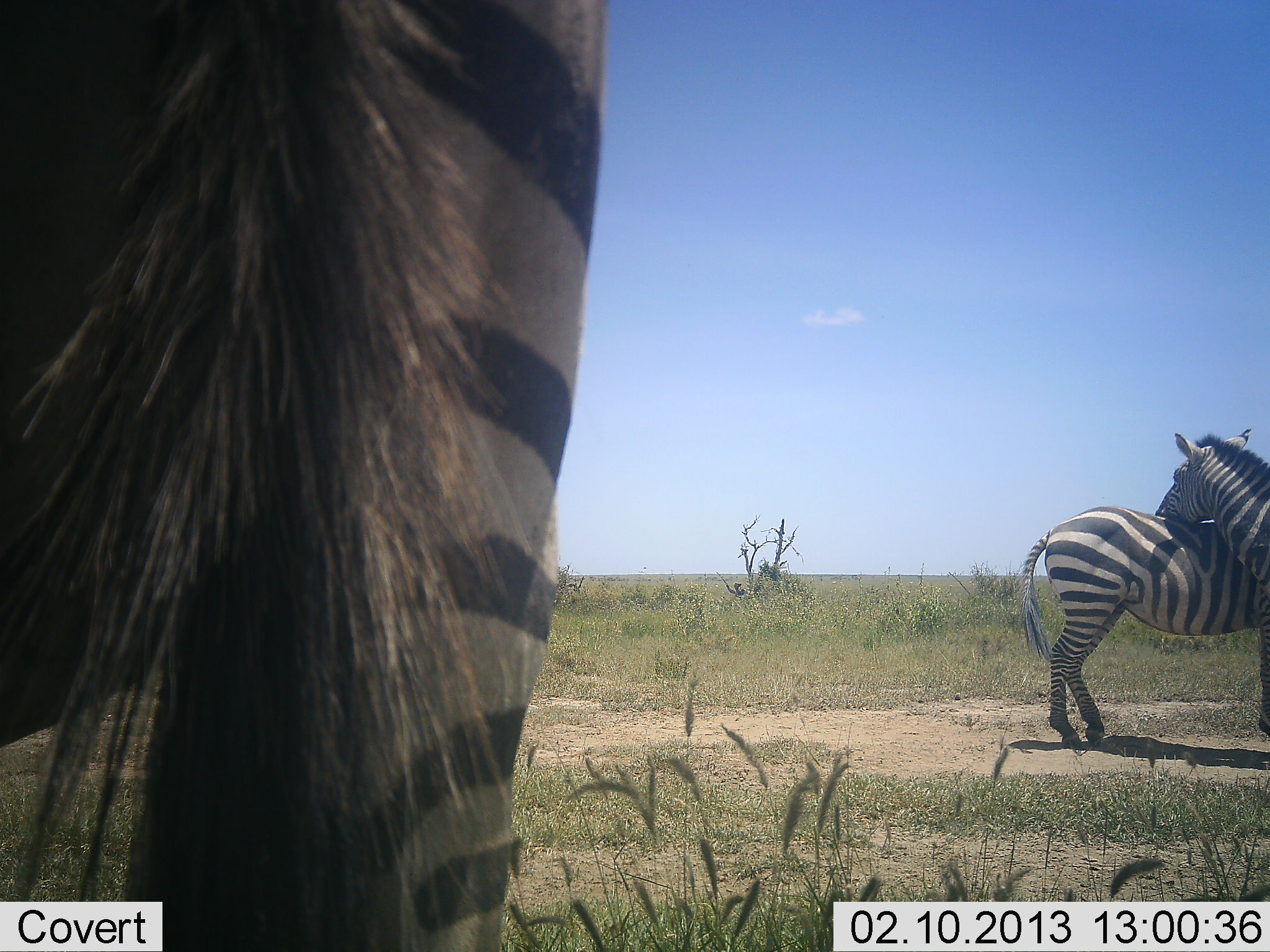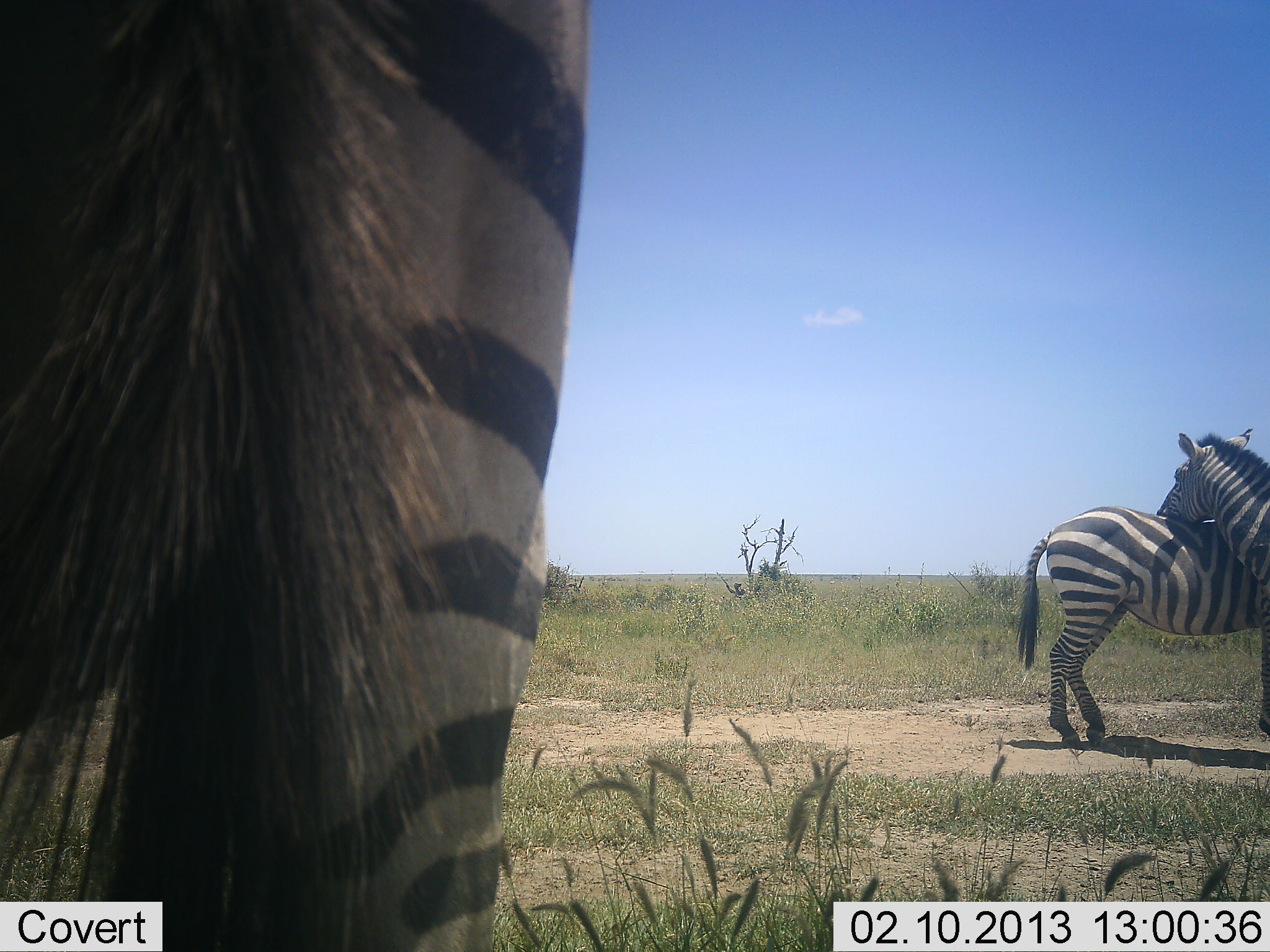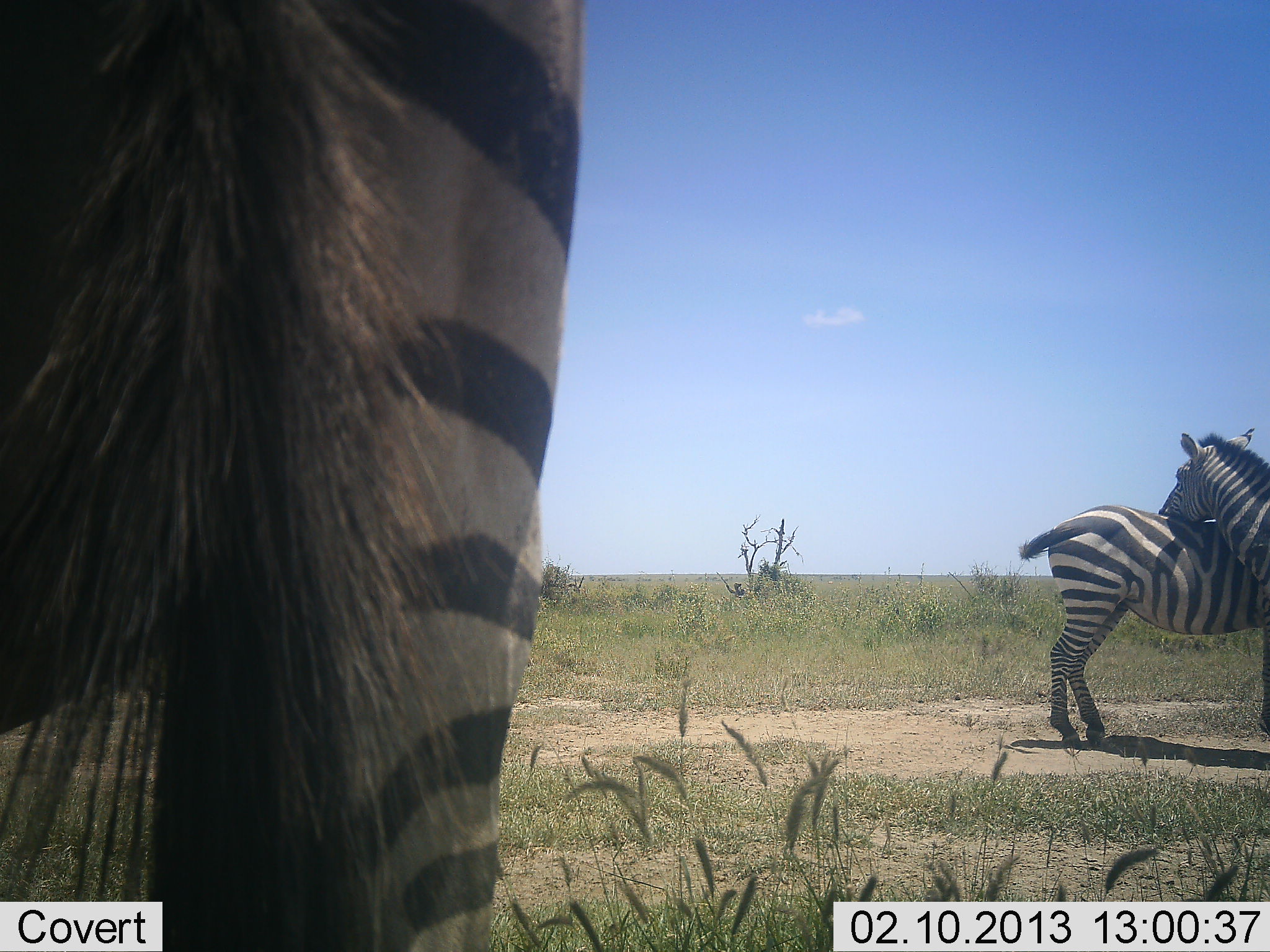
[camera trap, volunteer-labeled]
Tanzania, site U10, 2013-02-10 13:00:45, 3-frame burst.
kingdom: Animalia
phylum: Chordata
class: Mammalia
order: Perissodactyla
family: Equidae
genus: Equus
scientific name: Equus quagga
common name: plains zebra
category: zebra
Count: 3.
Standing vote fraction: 90%.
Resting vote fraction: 5%.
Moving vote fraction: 0%.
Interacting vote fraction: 75%.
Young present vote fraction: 0%.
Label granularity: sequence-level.